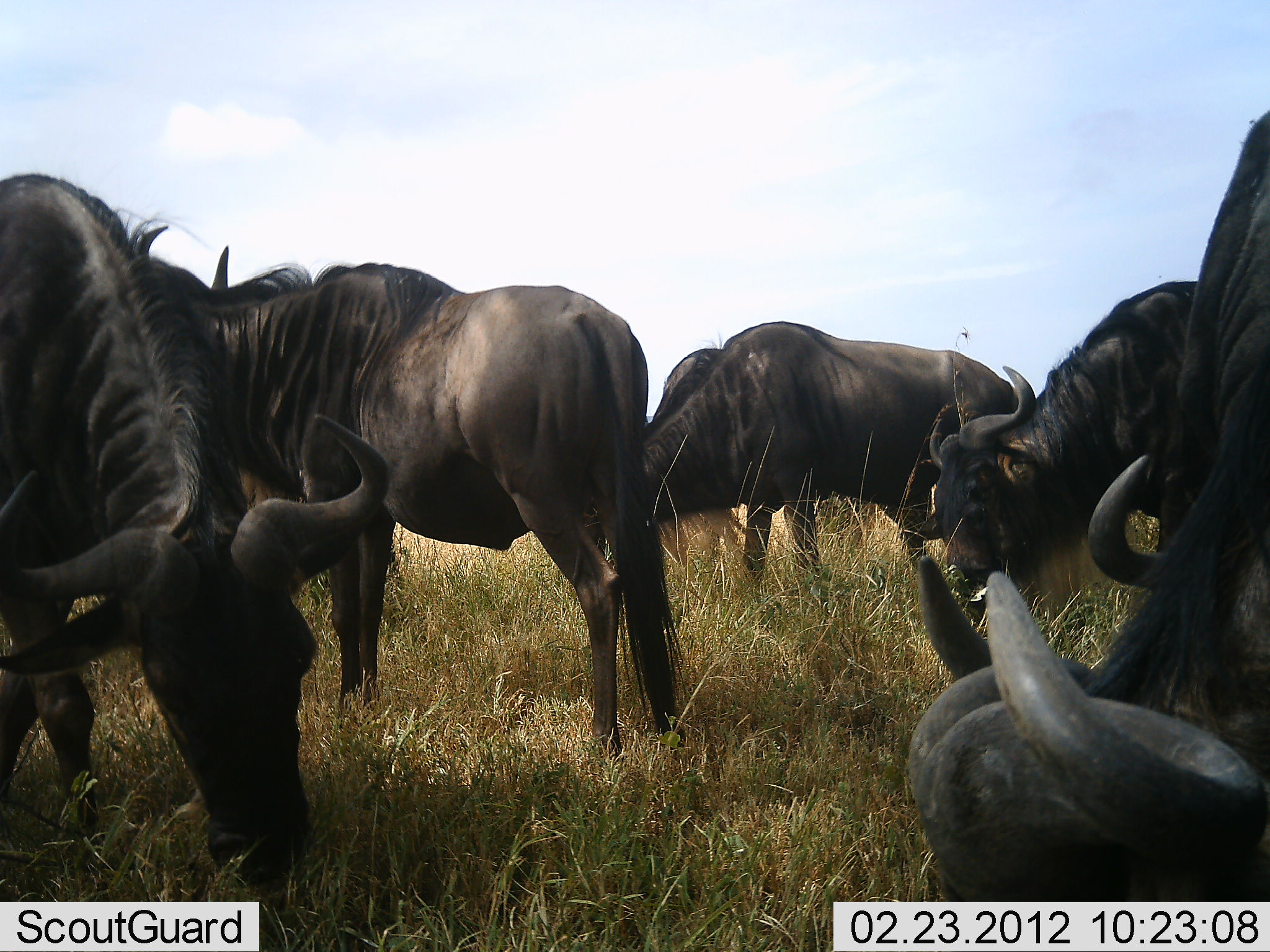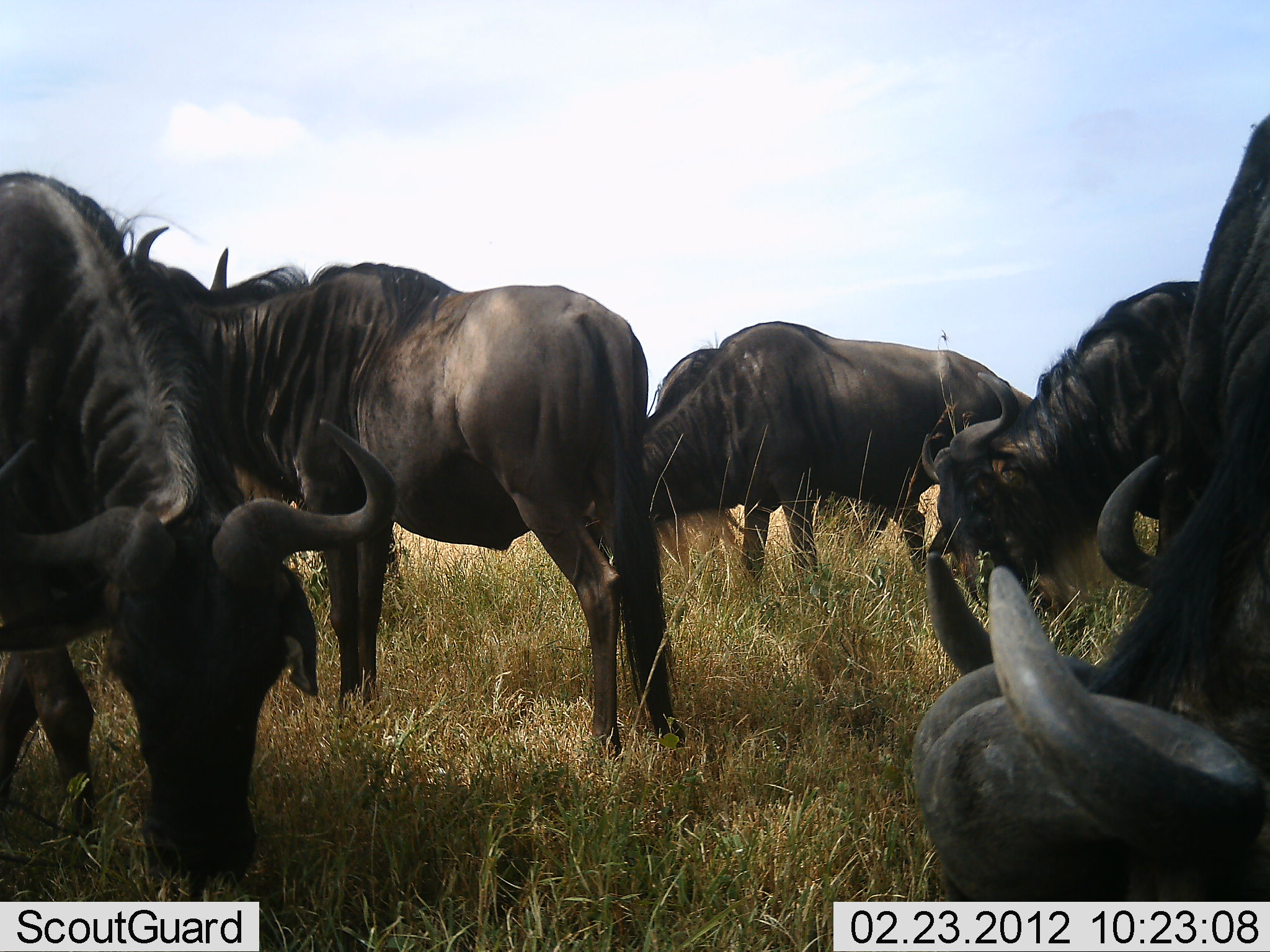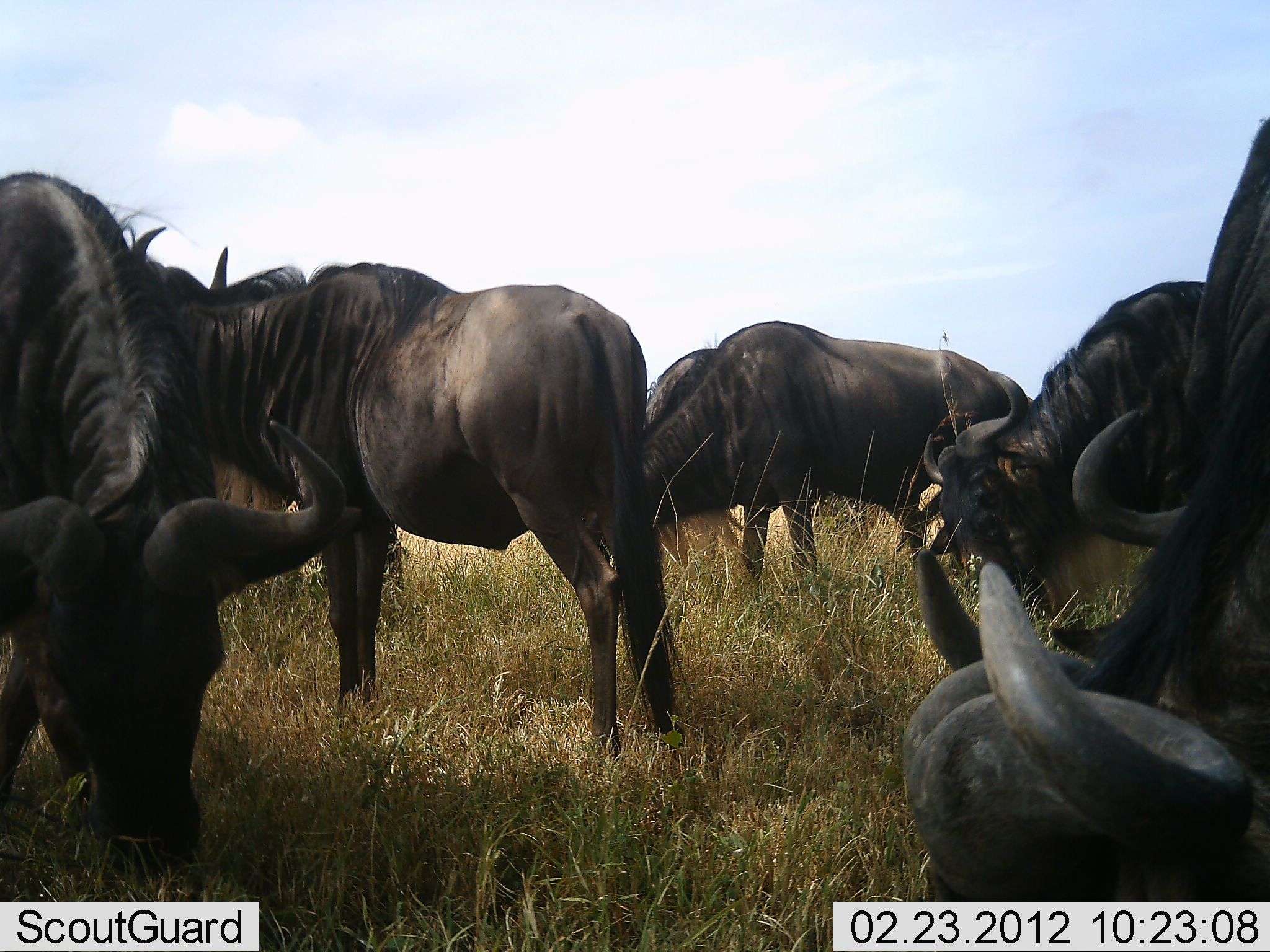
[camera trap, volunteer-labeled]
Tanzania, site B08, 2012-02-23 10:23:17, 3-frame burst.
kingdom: Animalia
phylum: Chordata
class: Mammalia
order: Artiodactyla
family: Bovidae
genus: Connochaetes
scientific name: Connochaetes taurinus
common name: blue wildebeest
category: wildebeest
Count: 6.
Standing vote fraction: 63%.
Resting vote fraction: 37%.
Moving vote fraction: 0%.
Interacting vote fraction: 0%.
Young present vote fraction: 0%.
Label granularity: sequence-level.